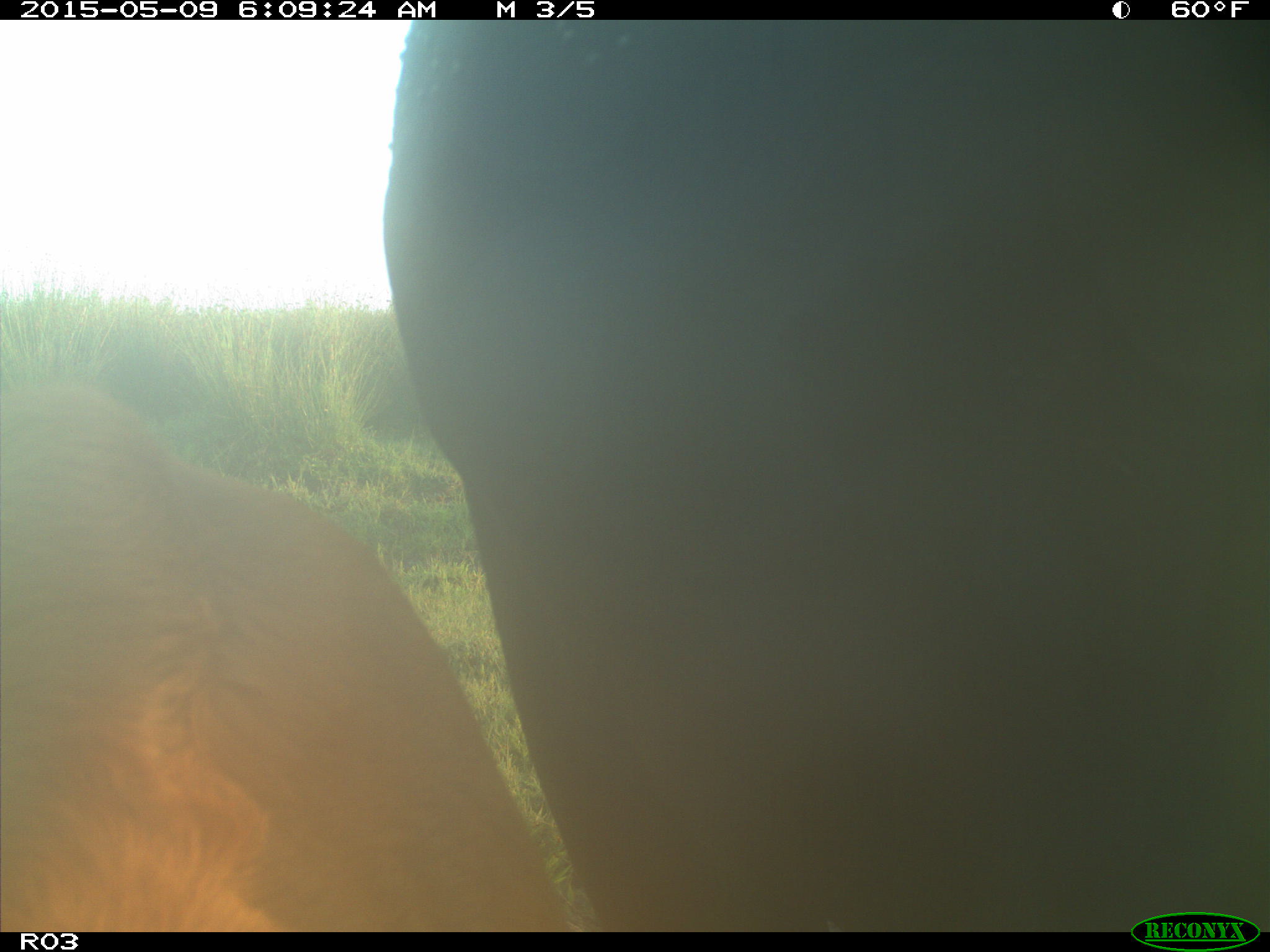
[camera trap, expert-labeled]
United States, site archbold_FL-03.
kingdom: Animalia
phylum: Chordata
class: Mammalia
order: Artiodactyla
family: Bovidae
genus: Bos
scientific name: Bos taurus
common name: domestic cow